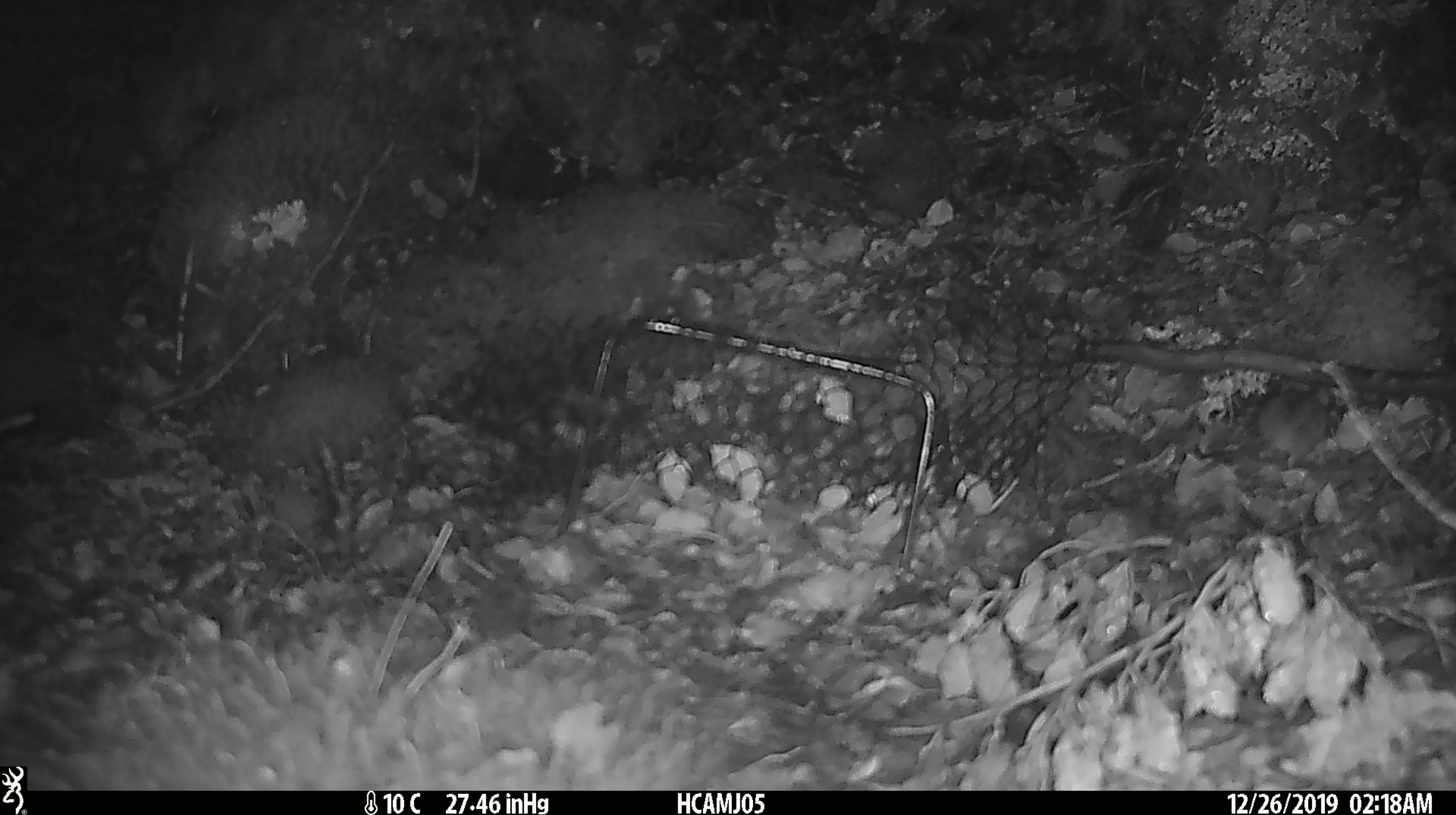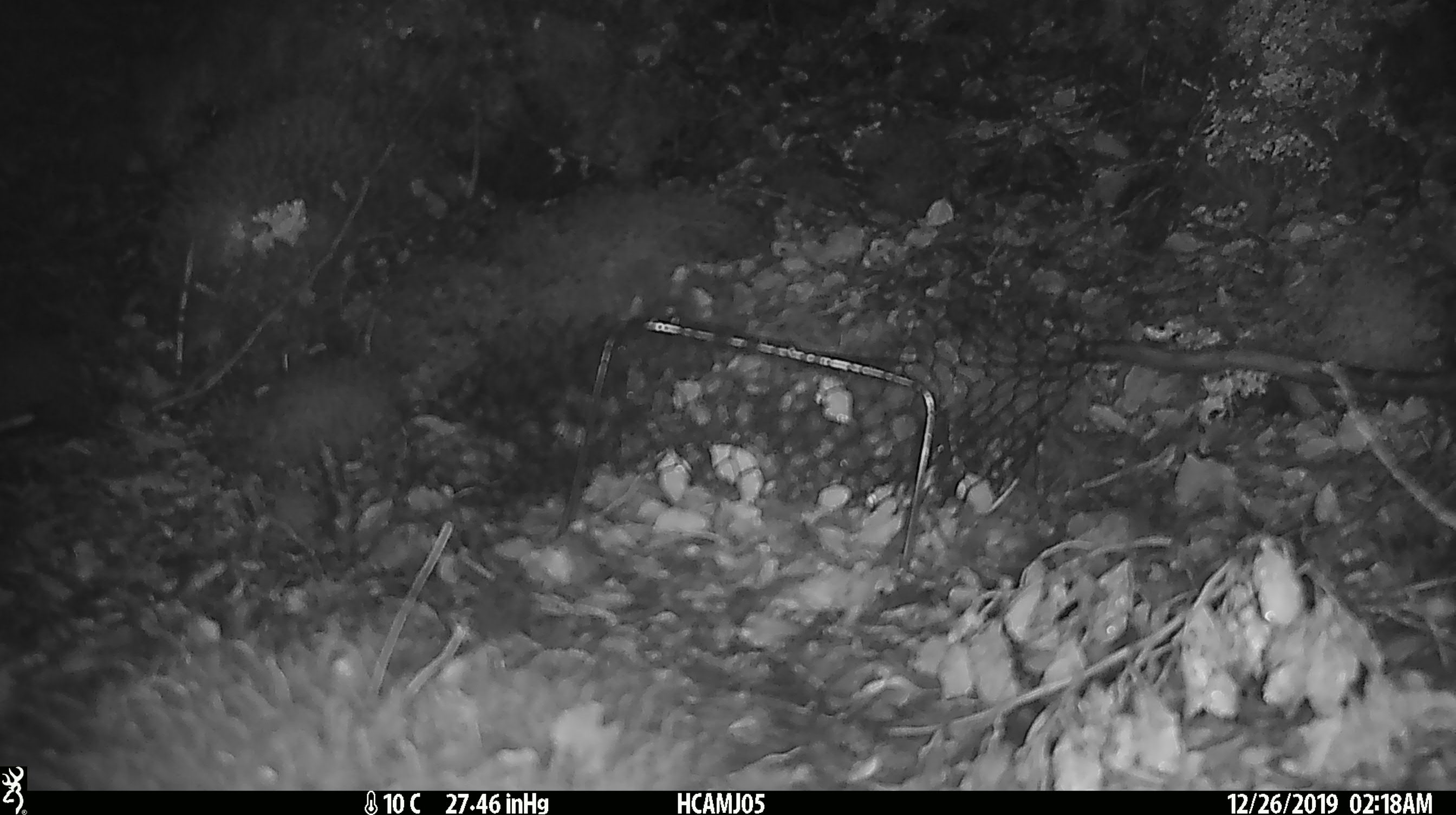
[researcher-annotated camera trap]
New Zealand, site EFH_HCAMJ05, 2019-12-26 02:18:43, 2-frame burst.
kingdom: Animalia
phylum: Chordata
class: Mammalia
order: Rodentia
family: Muridae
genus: Mus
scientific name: Mus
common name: mouse